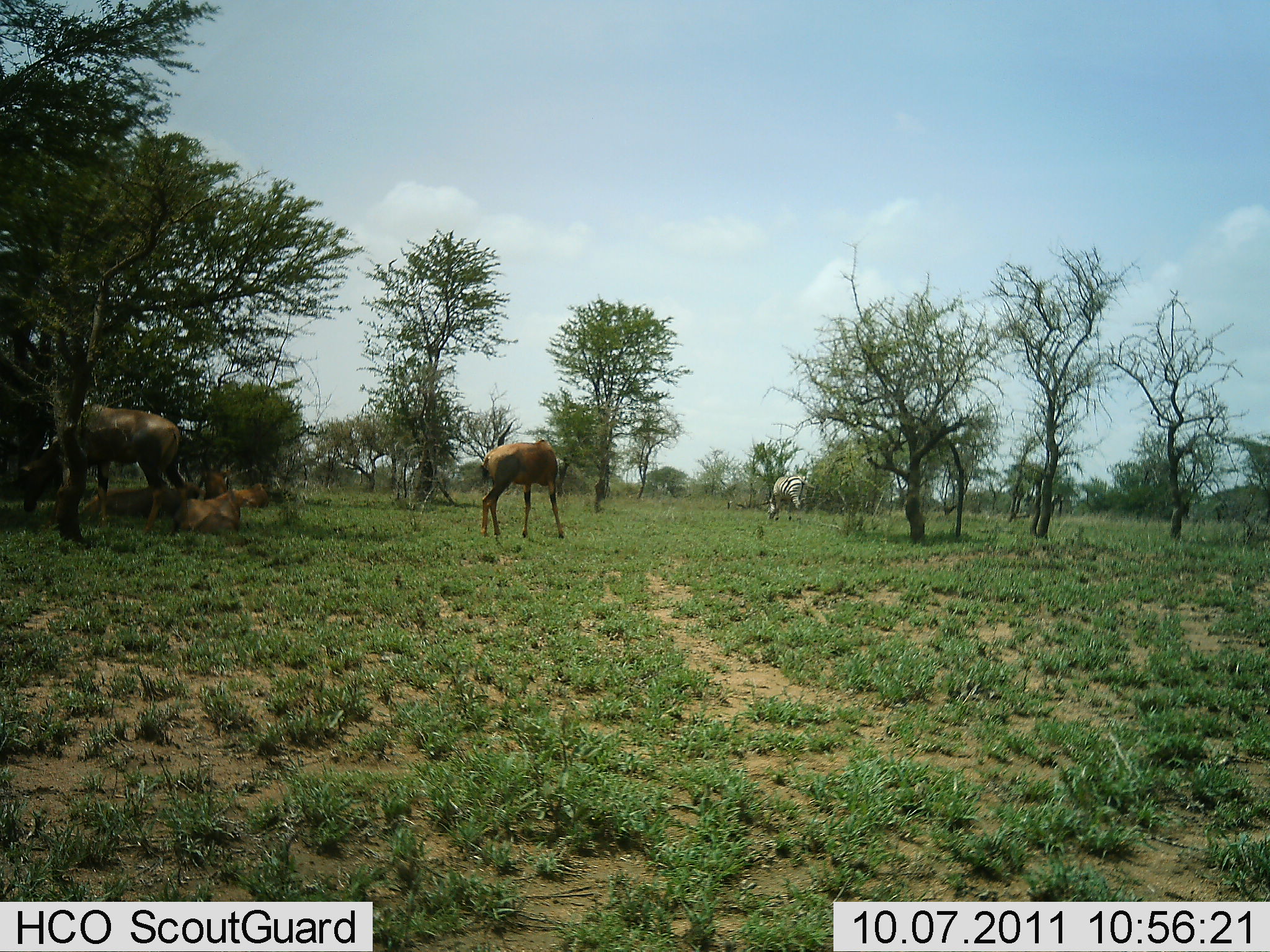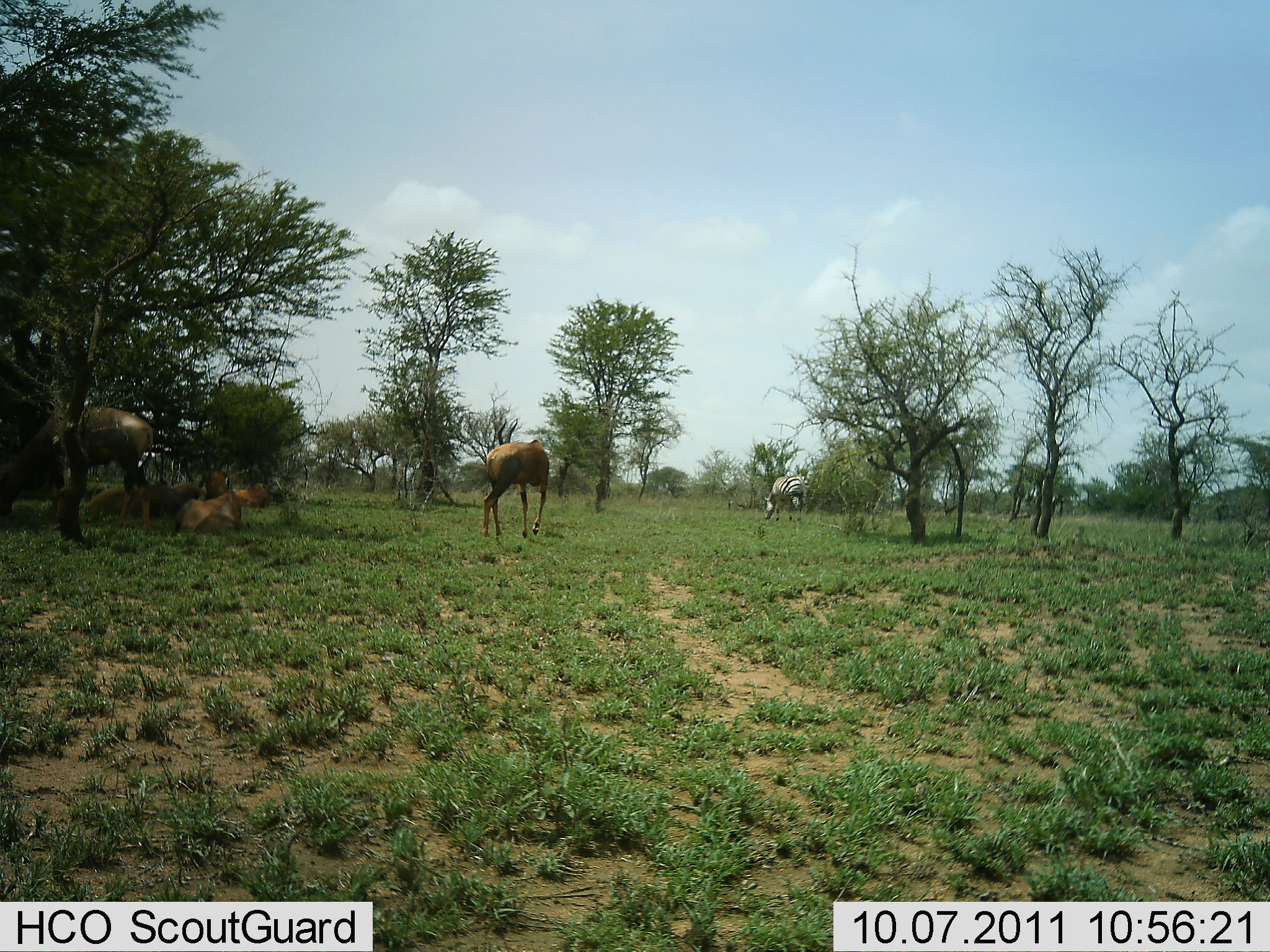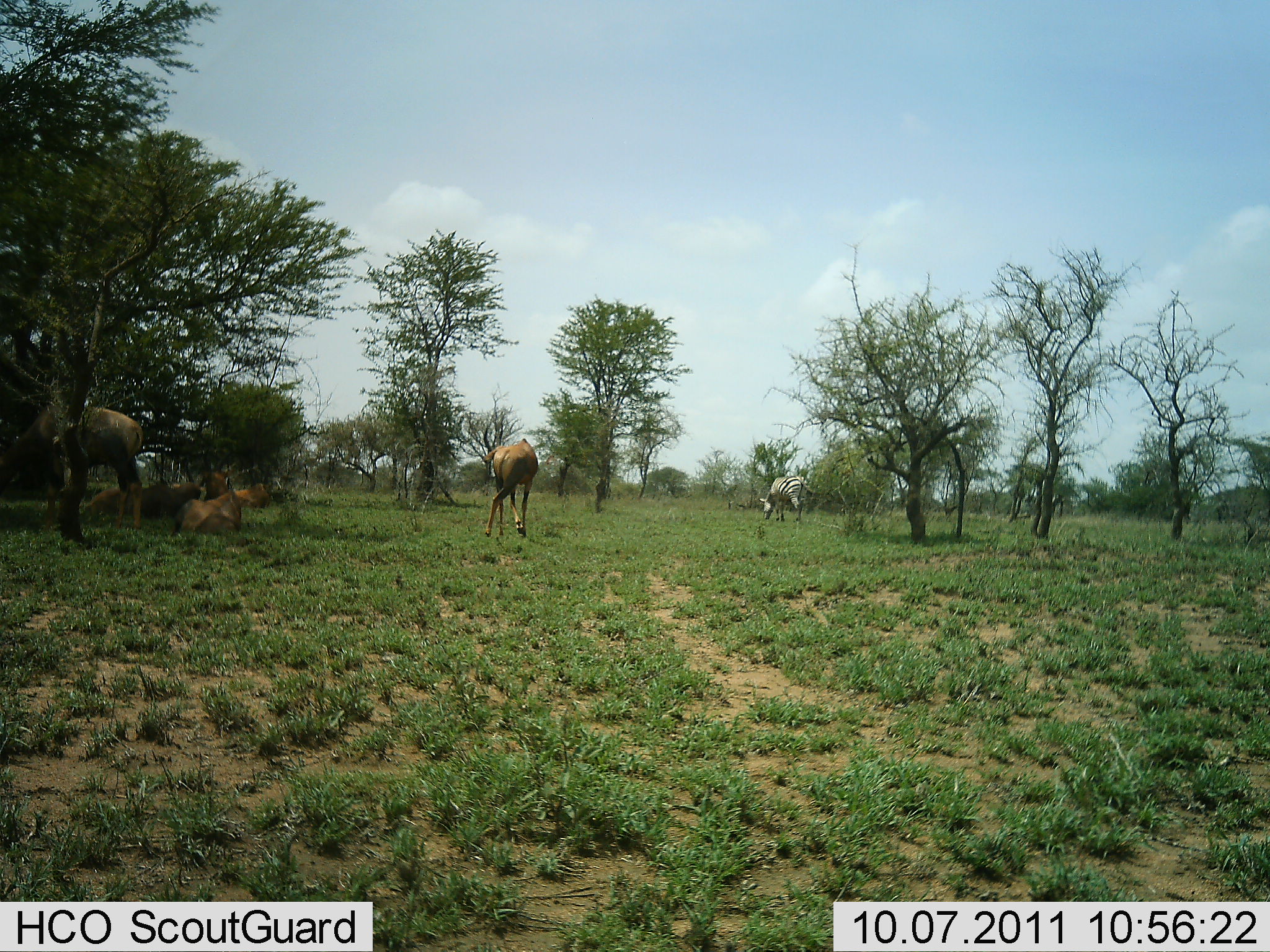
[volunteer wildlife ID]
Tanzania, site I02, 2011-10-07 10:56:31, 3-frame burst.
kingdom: Animalia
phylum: Chordata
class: Mammalia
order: Artiodactyla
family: Bovidae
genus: Damaliscus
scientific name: Damaliscus lunatus jimela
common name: topi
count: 5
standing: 40%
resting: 70%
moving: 20%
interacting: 0%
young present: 10%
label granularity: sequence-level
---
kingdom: Animalia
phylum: Chordata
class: Mammalia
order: Perissodactyla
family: Equidae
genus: Equus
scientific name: Equus quagga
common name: plains zebra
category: zebra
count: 1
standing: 25%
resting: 0%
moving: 0%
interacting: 0%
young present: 0%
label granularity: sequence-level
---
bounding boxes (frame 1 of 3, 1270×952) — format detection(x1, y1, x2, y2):
animal: detection(16, 402, 193, 536); detection(479, 438, 566, 539); detection(77, 481, 201, 520); detection(170, 490, 252, 534); detection(762, 474, 808, 523); detection(212, 481, 269, 508); detection(197, 465, 230, 503)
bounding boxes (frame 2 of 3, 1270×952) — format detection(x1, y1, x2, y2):
animal: detection(0, 409, 163, 539); detection(481, 439, 550, 541); detection(84, 480, 202, 523); detection(174, 488, 242, 536); detection(761, 476, 809, 522); detection(230, 483, 274, 509); detection(202, 469, 237, 500)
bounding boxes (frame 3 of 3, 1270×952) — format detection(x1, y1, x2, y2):
animal: detection(10, 399, 144, 531); detection(79, 479, 205, 527); detection(483, 437, 538, 537); detection(169, 487, 242, 537); detection(760, 475, 816, 525); detection(201, 468, 232, 502); detection(233, 483, 271, 510)